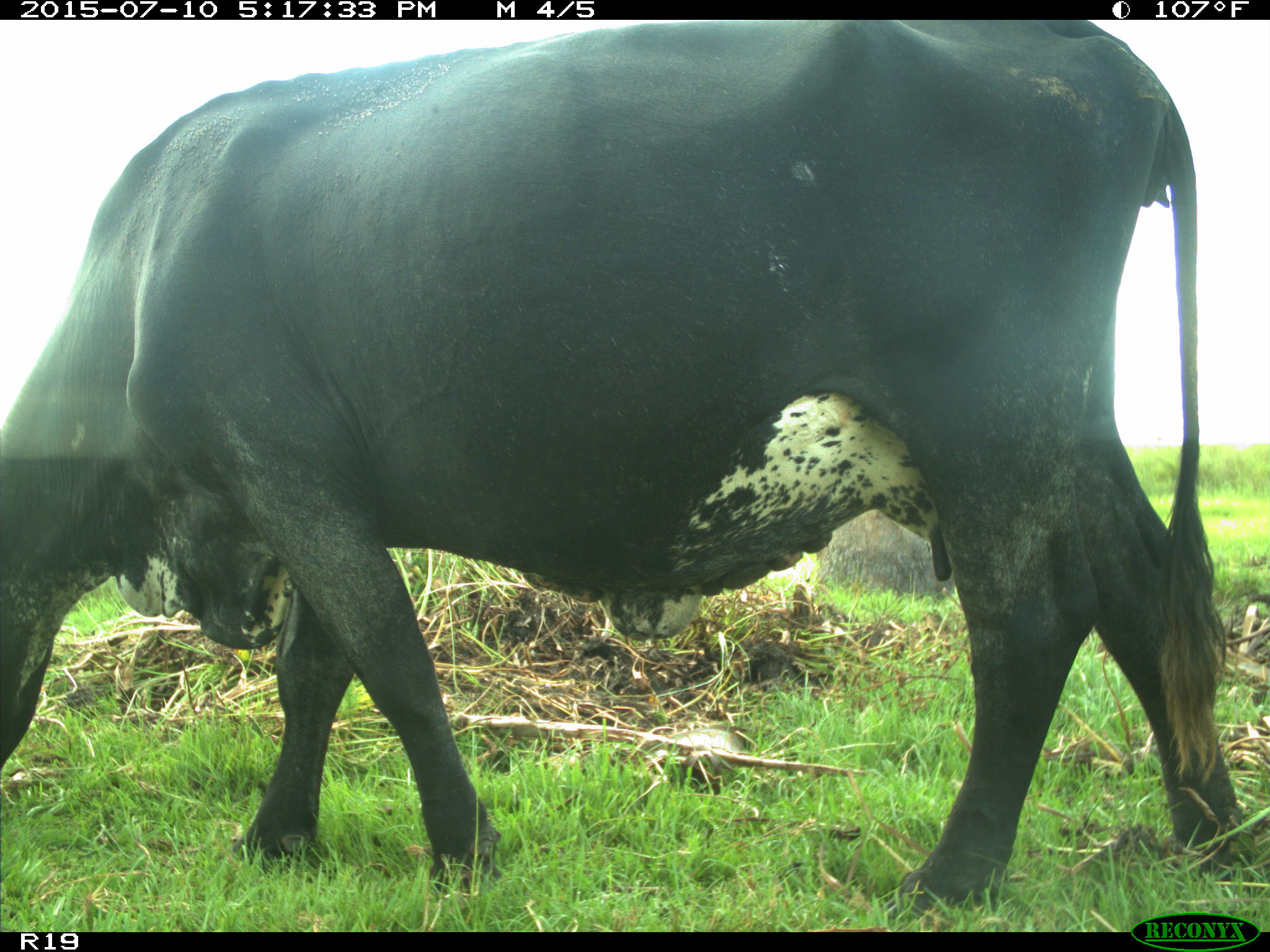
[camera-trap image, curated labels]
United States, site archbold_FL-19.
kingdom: Animalia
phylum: Chordata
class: Mammalia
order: Artiodactyla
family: Bovidae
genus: Bos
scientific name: Bos taurus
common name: domestic cow